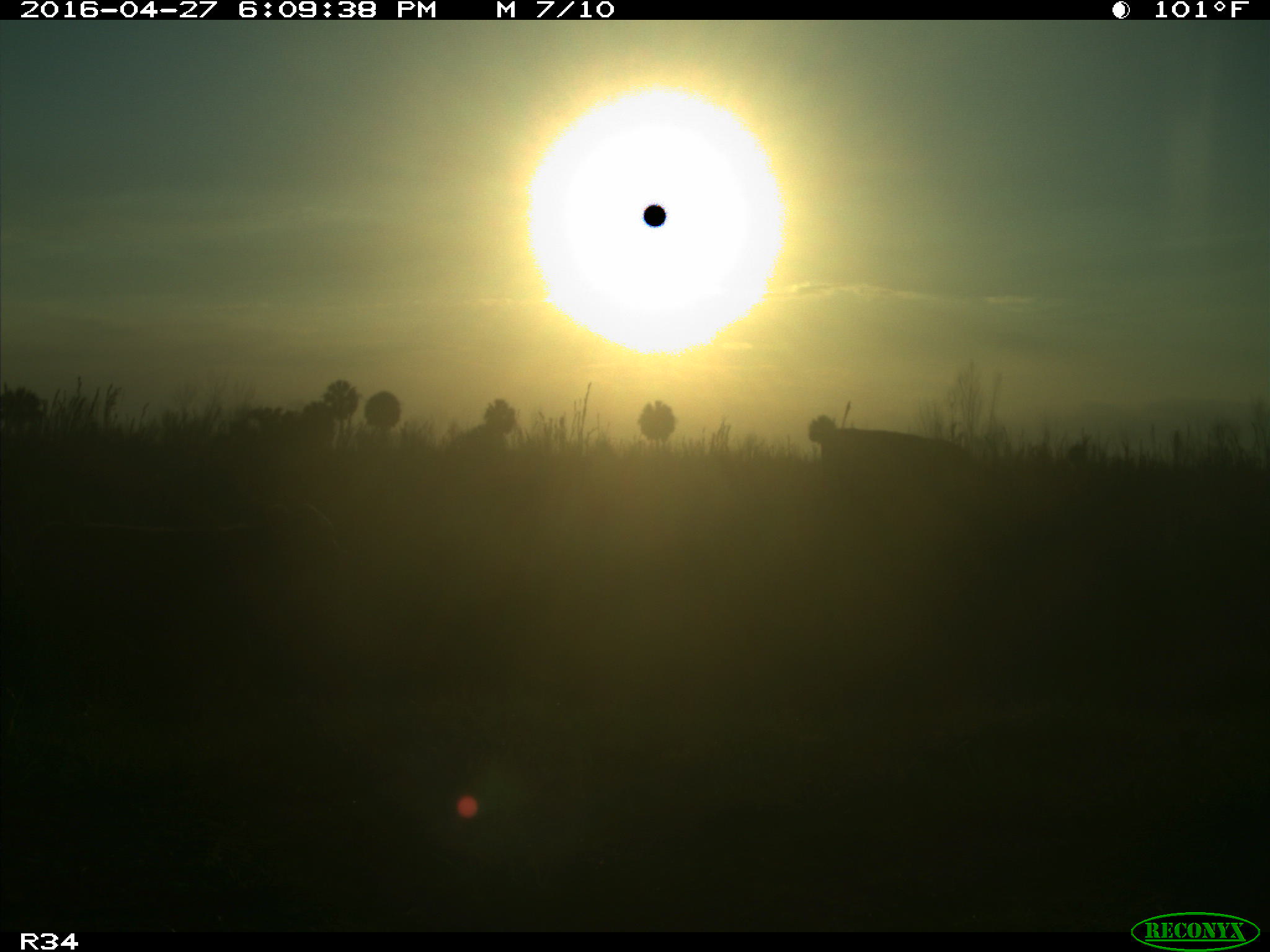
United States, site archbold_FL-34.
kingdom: Animalia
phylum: Chordata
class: Mammalia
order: Artiodactyla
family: Bovidae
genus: Bos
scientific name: Bos taurus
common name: domestic cow